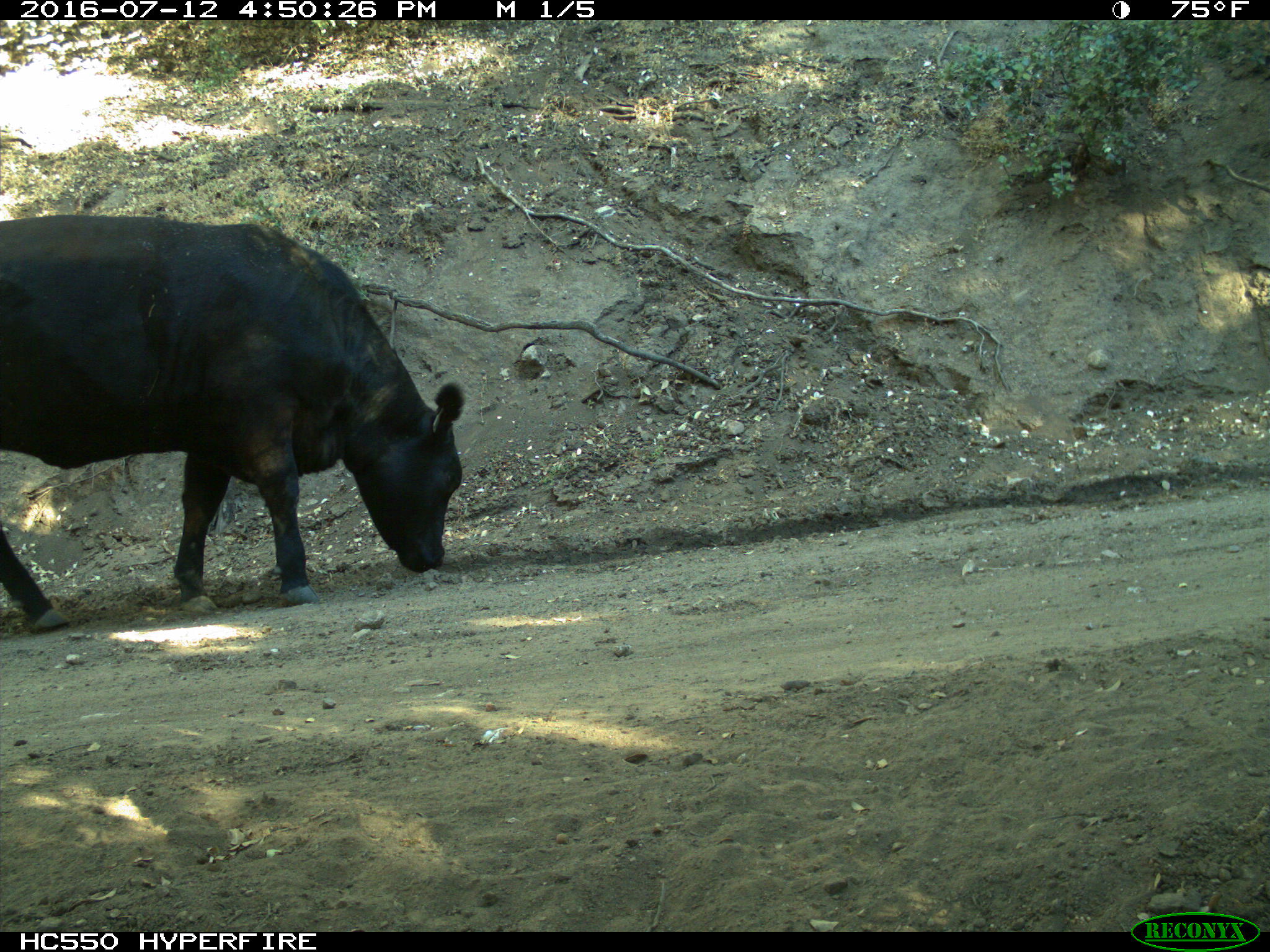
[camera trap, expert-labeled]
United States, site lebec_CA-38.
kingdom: Animalia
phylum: Chordata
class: Mammalia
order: Artiodactyla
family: Bovidae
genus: Bos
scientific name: Bos taurus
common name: domestic cow